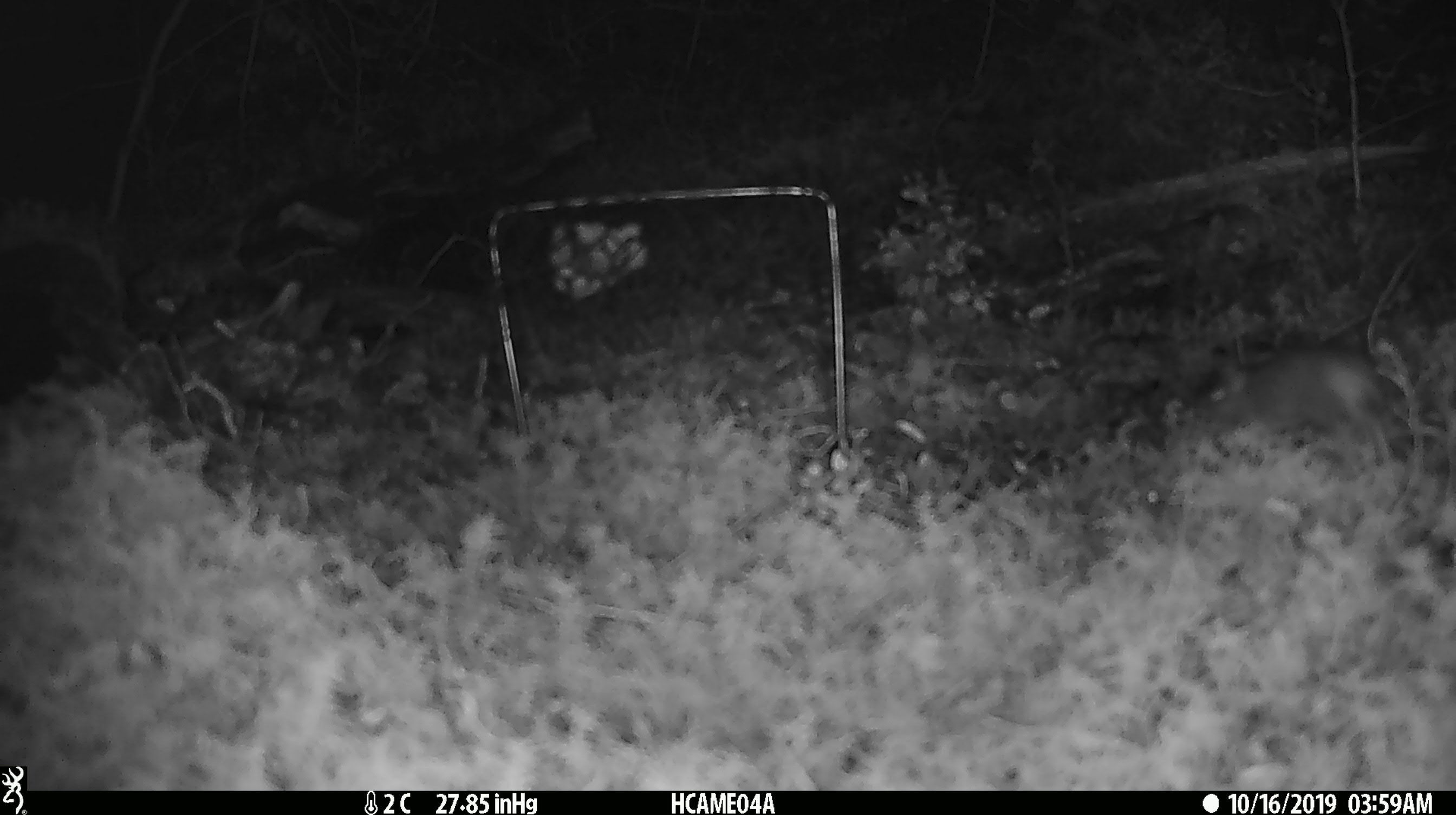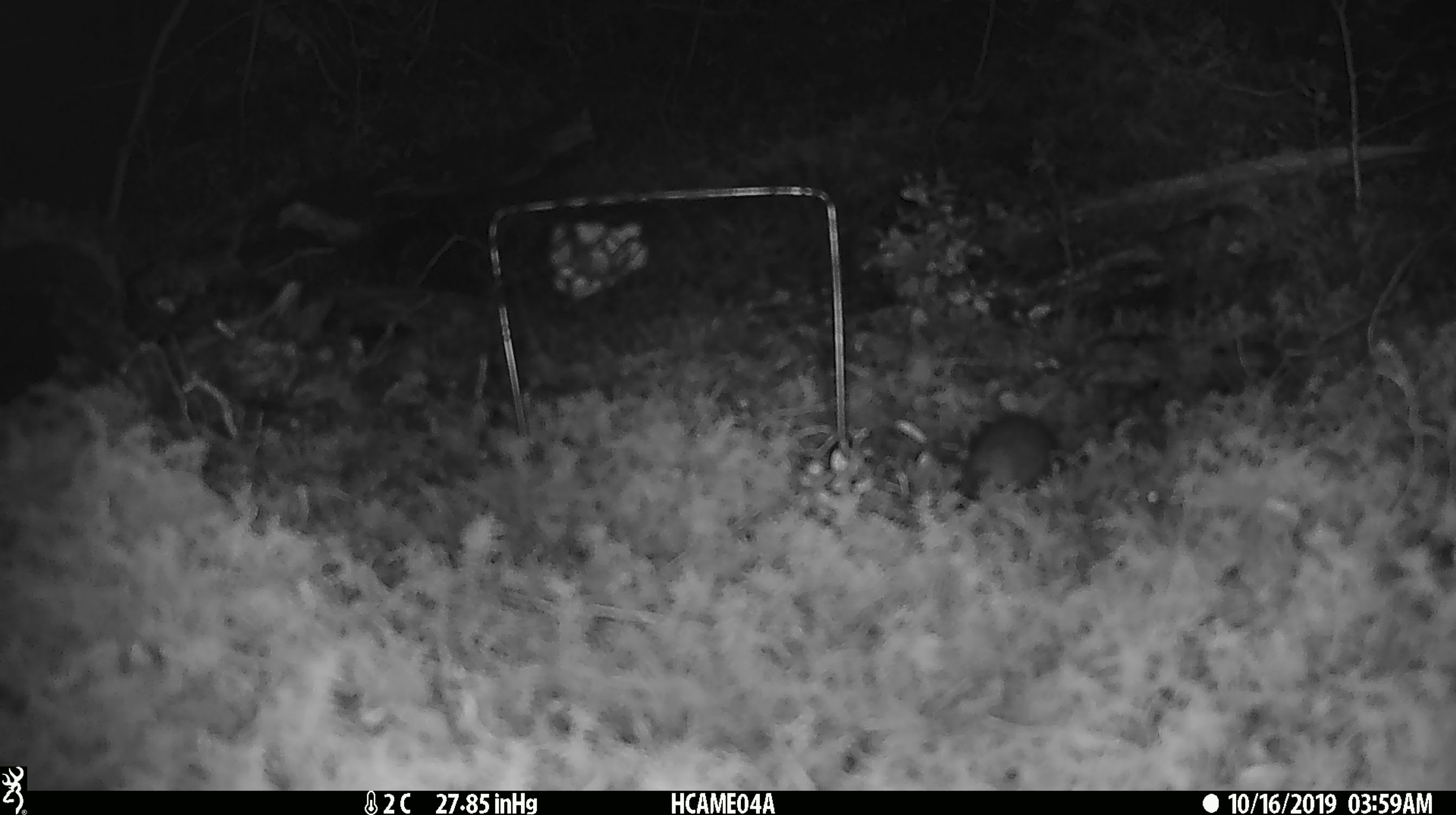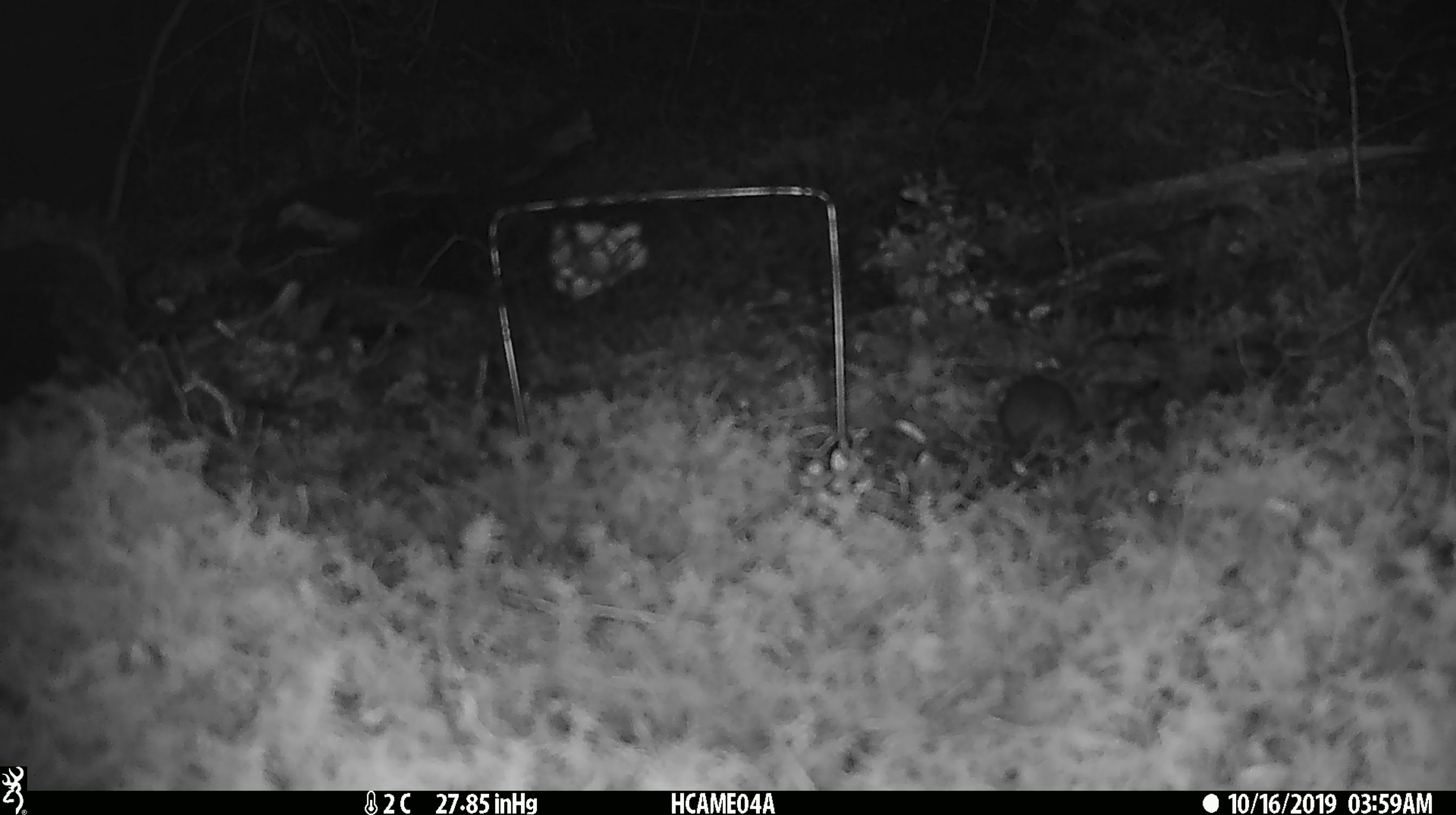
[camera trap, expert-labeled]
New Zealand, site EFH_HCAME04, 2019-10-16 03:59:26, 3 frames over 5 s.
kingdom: Animalia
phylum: Chordata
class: Mammalia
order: Rodentia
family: Muridae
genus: Mus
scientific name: Mus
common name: mouse